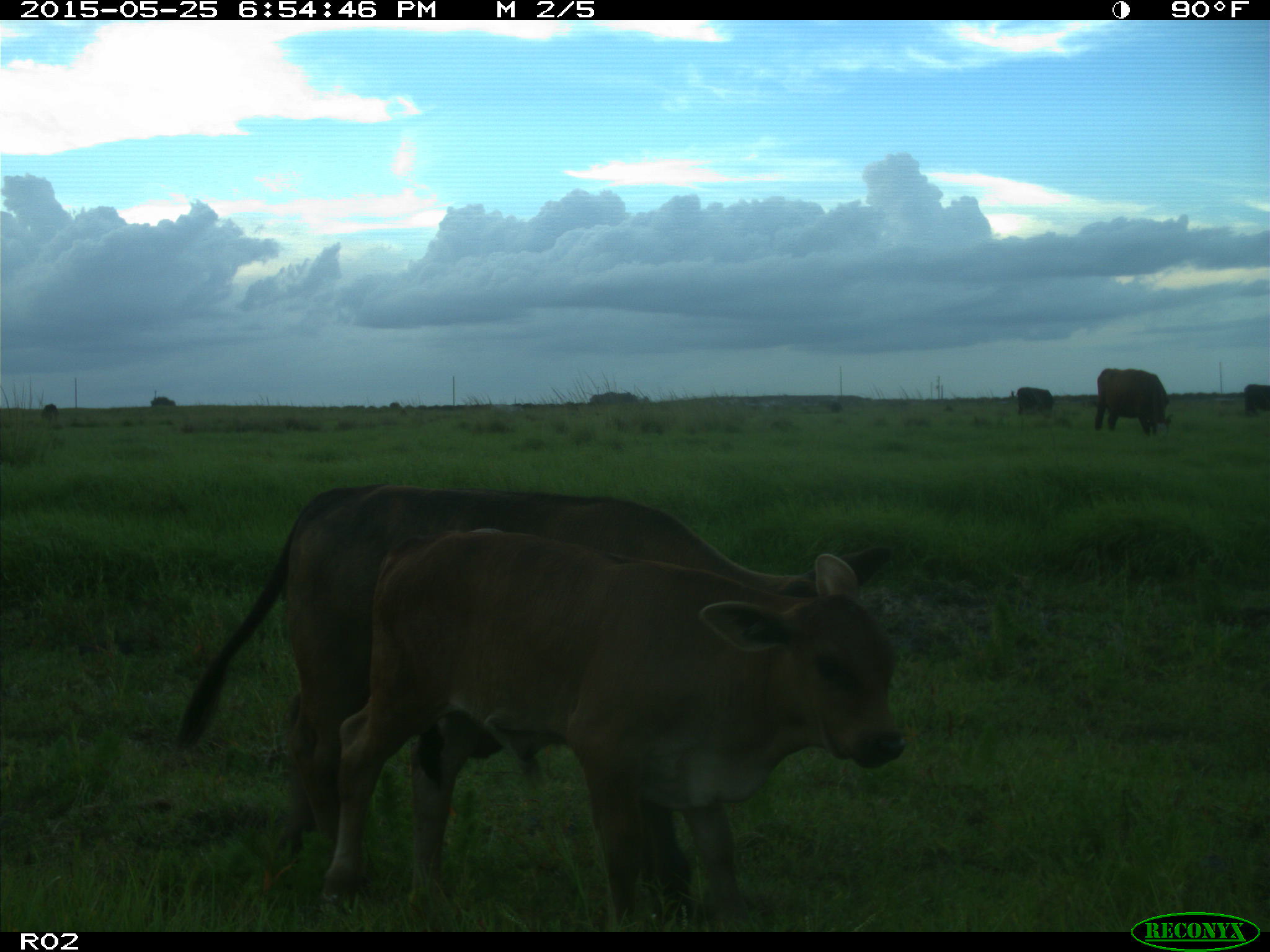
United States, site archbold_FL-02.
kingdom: Animalia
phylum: Chordata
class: Mammalia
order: Artiodactyla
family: Bovidae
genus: Bos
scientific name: Bos taurus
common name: domestic cow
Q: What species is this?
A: Bos taurus (domestic cow).